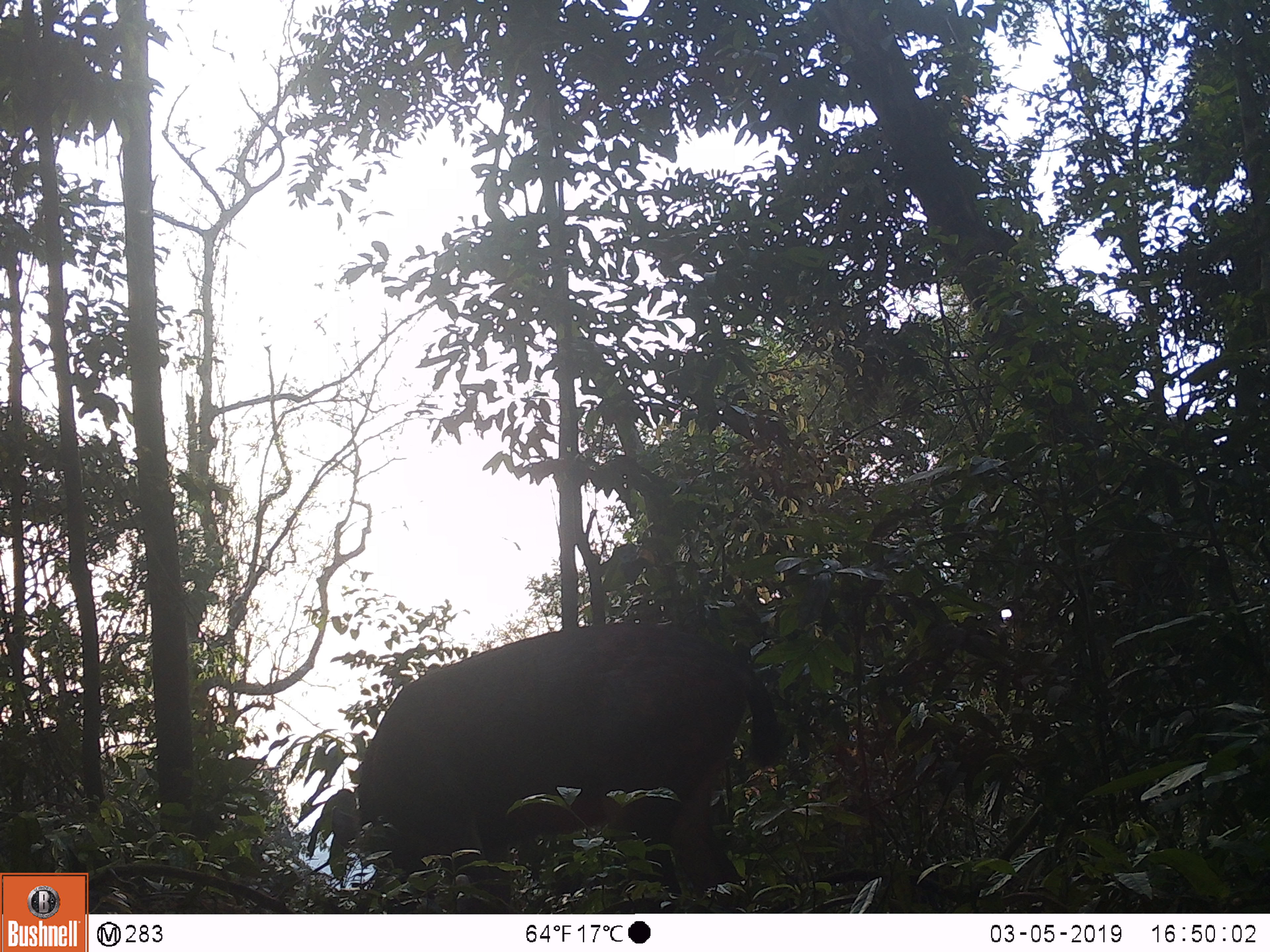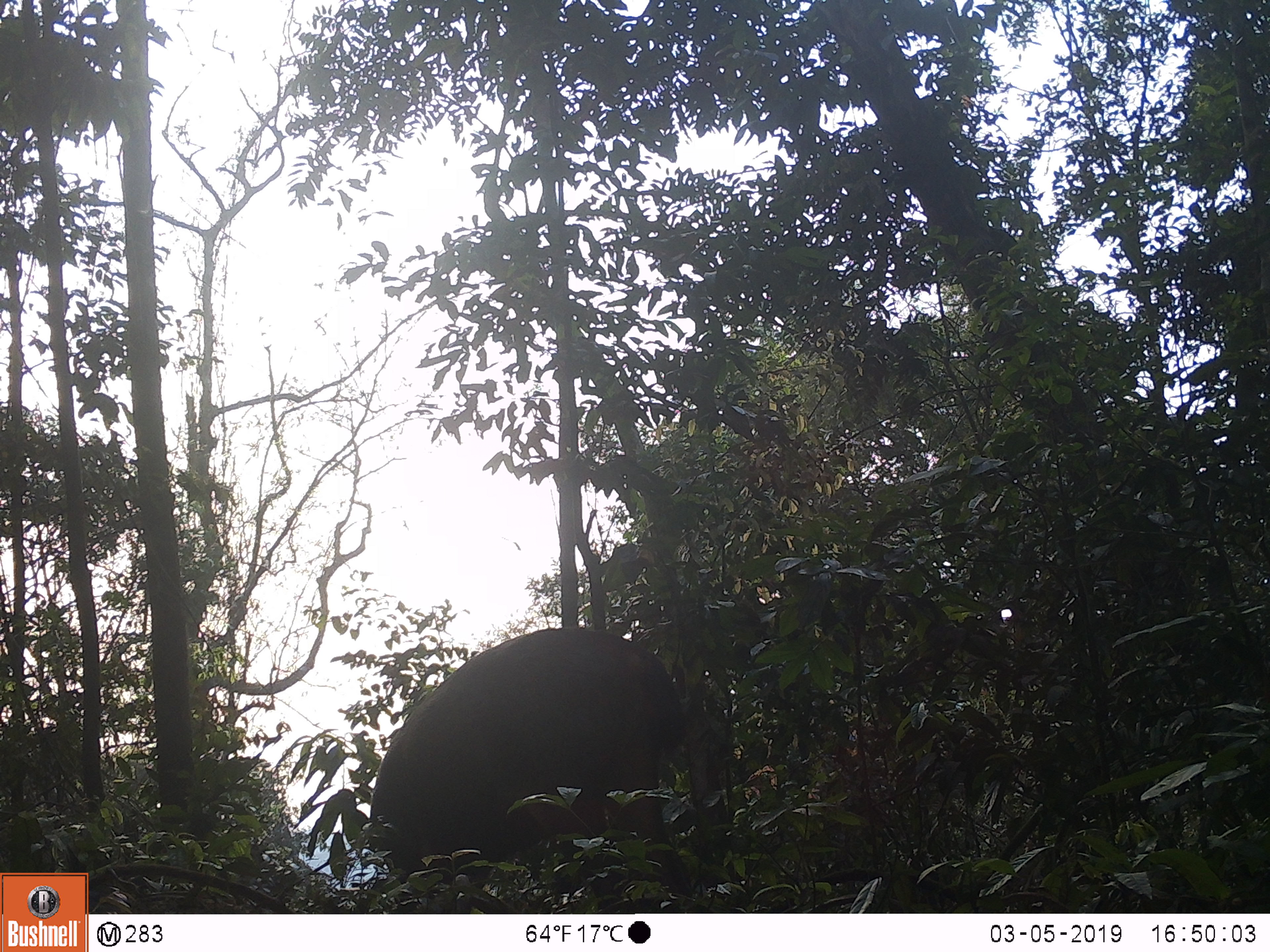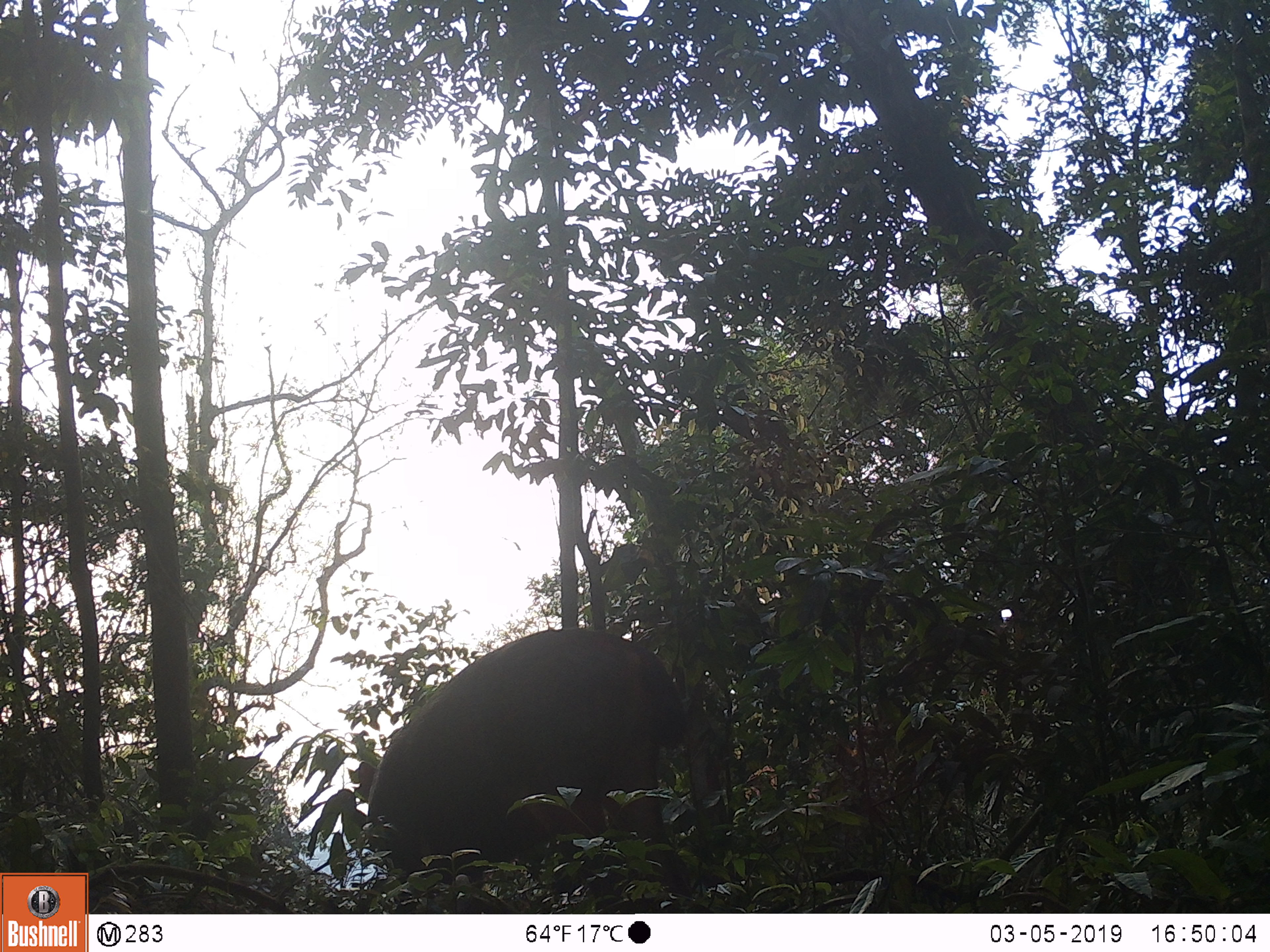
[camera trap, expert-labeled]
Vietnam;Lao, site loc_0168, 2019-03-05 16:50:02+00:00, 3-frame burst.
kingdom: Animalia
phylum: Chordata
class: Mammalia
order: Artiodactyla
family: Cervidae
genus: Rusa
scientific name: Rusa unicolor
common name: sambar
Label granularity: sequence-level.